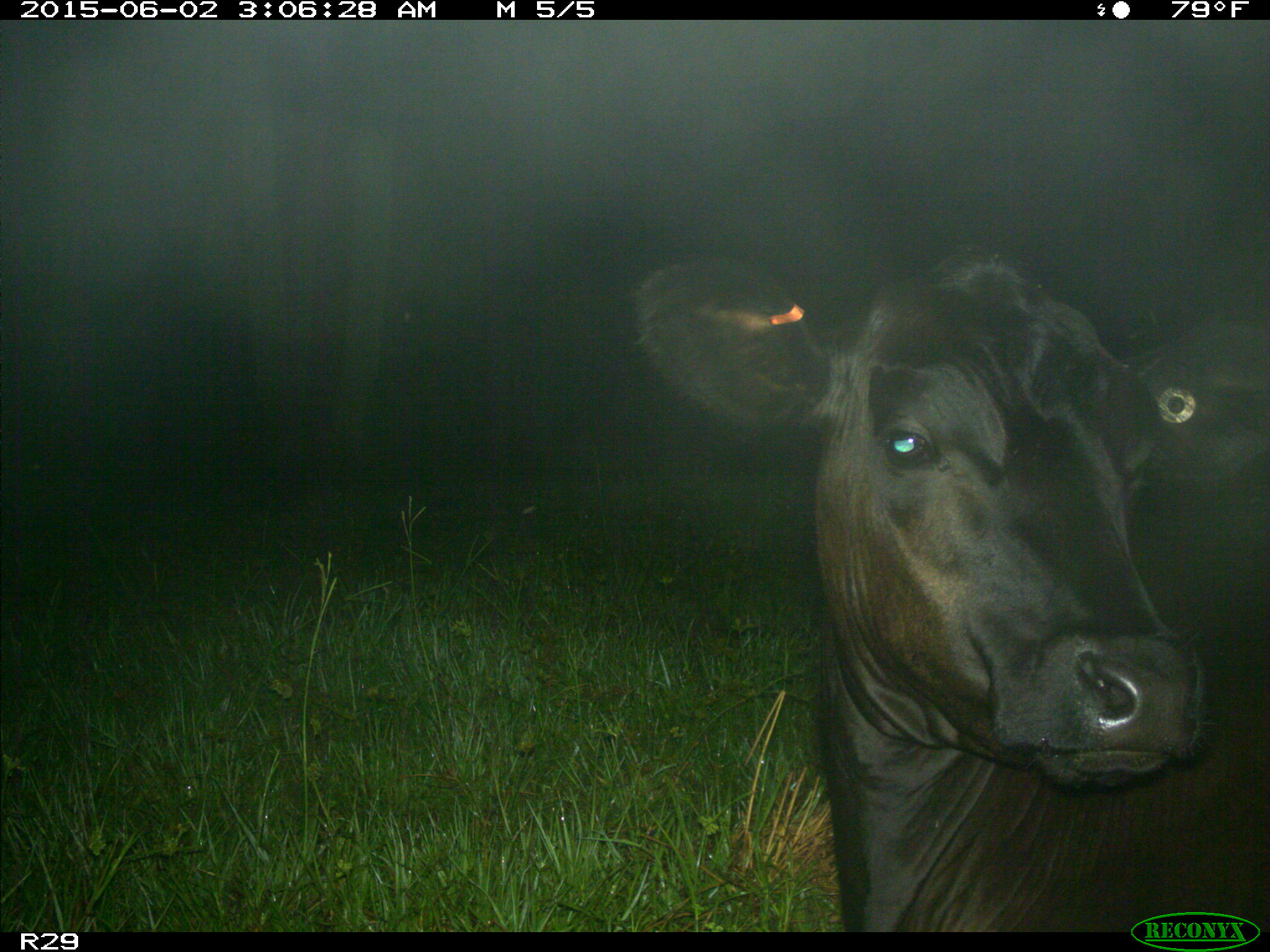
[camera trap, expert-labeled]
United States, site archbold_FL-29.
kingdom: Animalia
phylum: Chordata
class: Mammalia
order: Artiodactyla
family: Bovidae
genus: Bos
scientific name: Bos taurus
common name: domestic cow